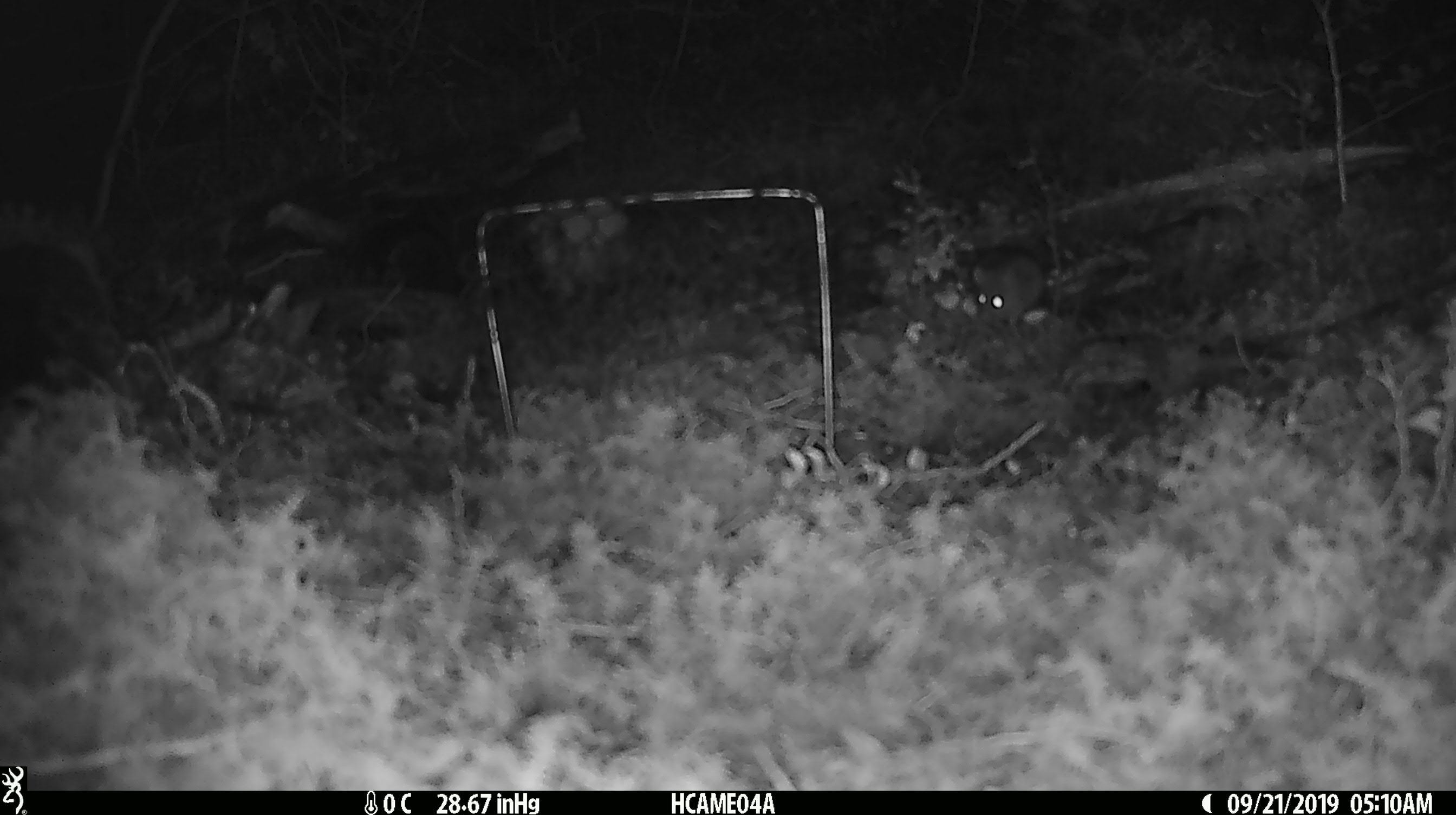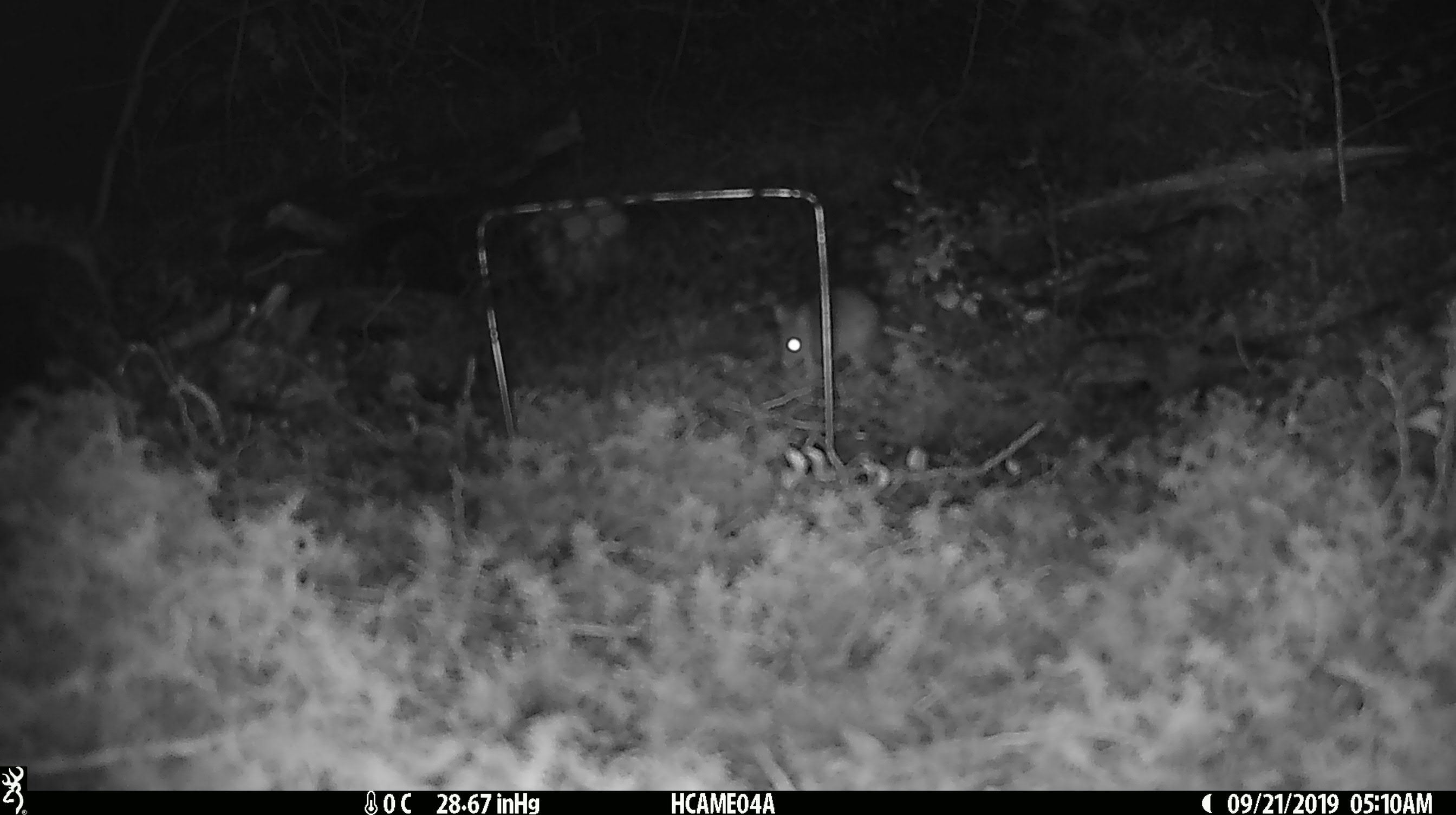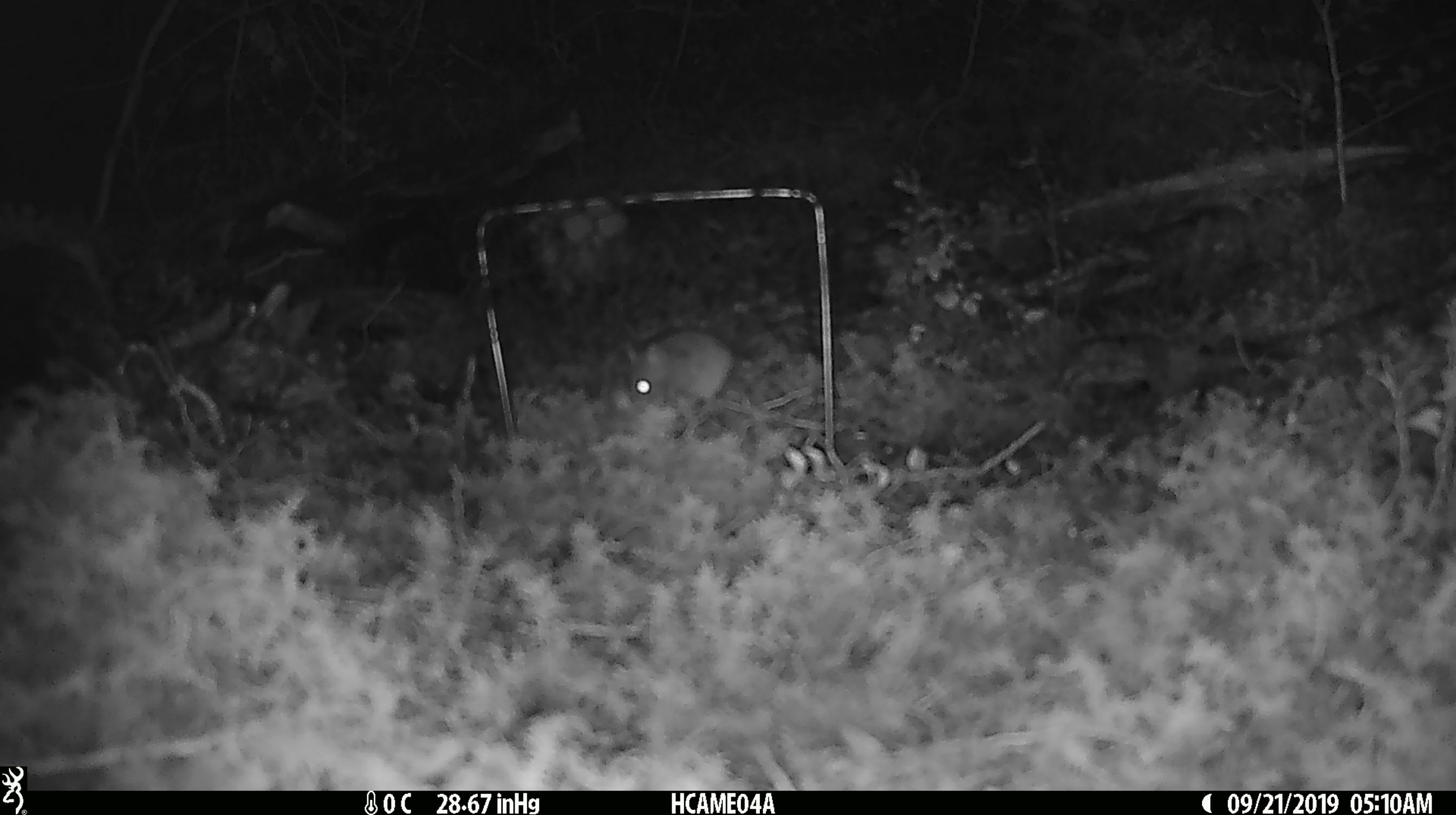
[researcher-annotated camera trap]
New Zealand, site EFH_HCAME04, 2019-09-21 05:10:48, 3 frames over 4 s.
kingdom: Animalia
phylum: Chordata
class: Mammalia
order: Rodentia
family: Muridae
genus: Mus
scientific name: Mus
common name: mouse